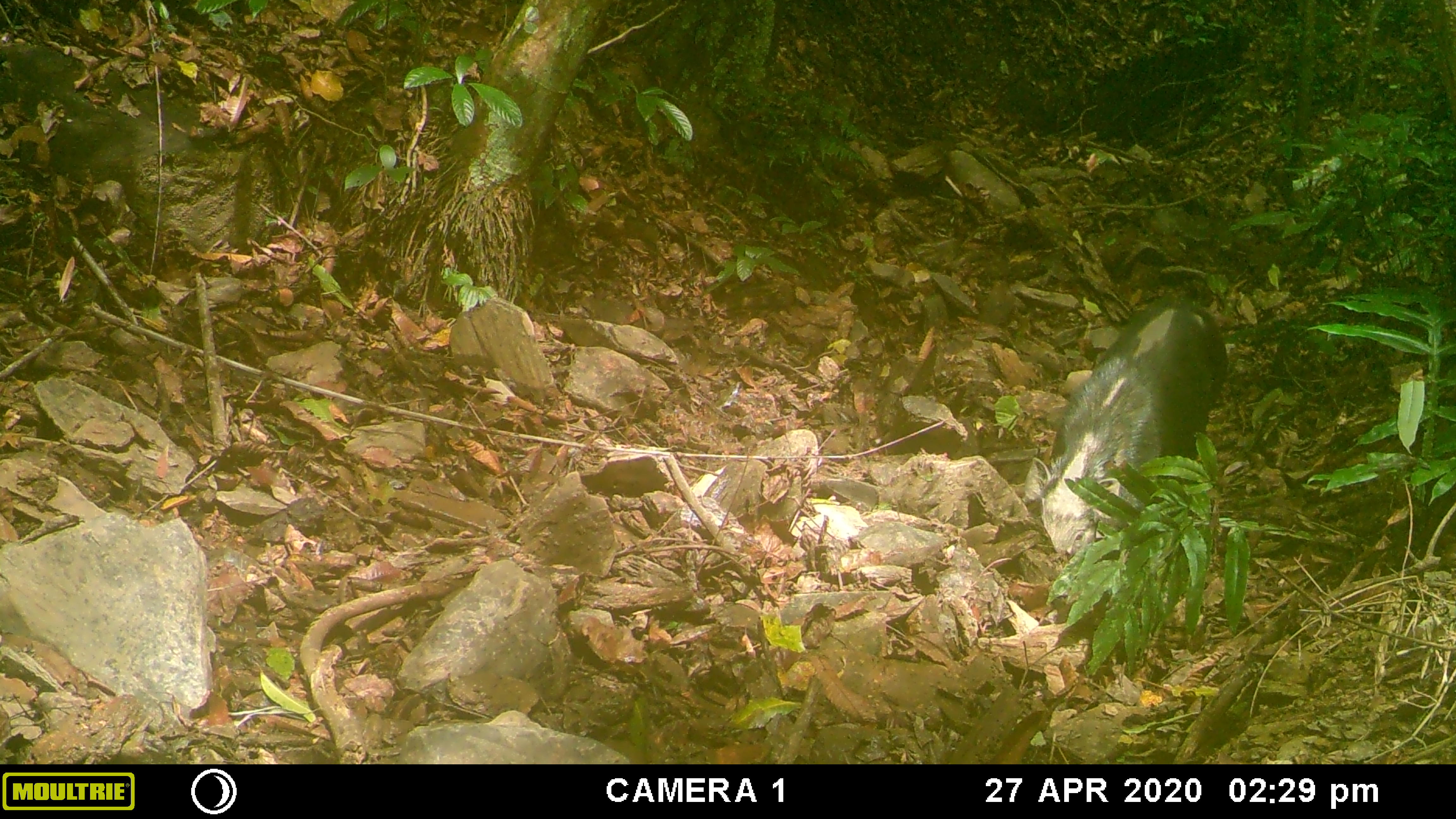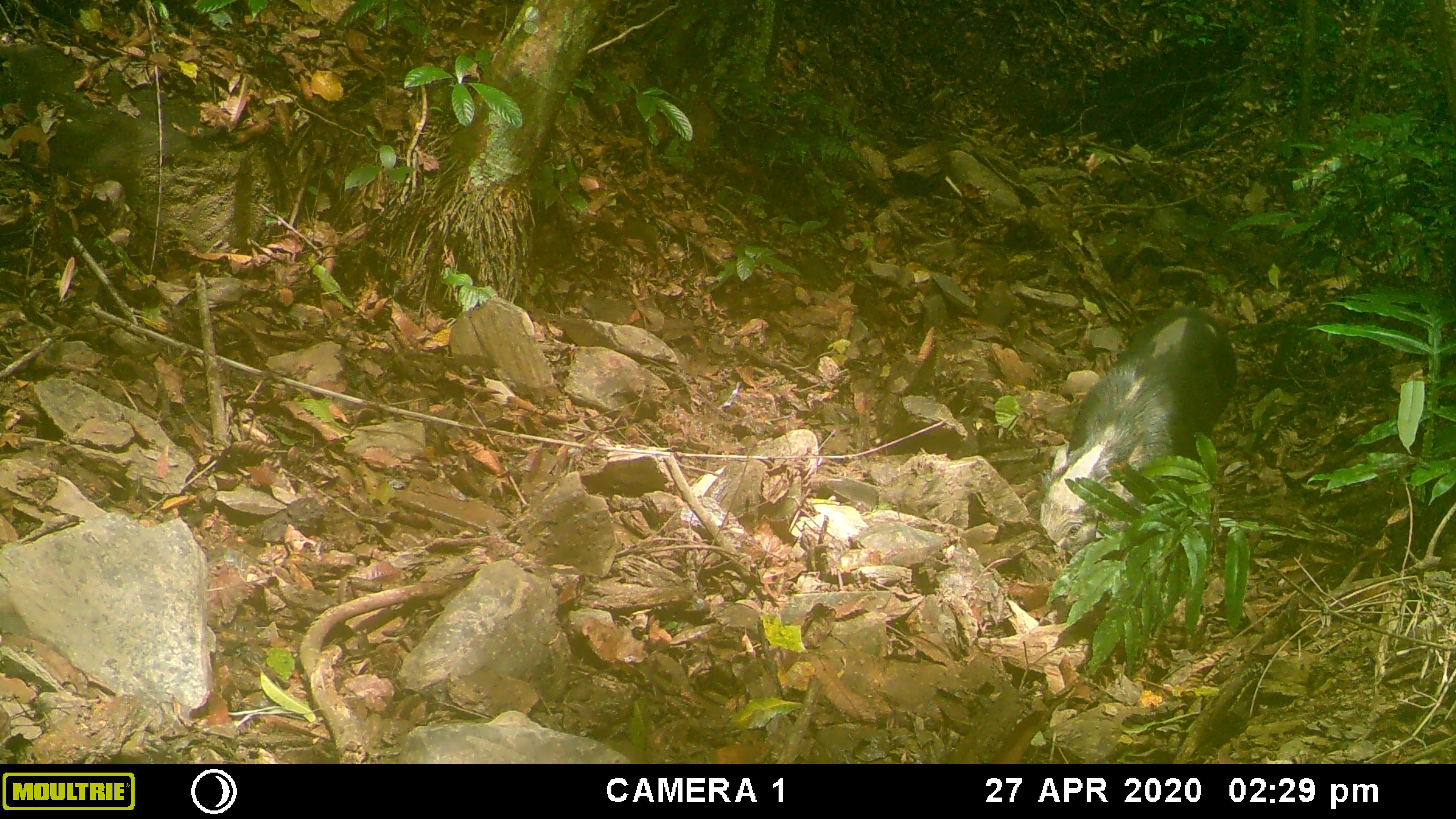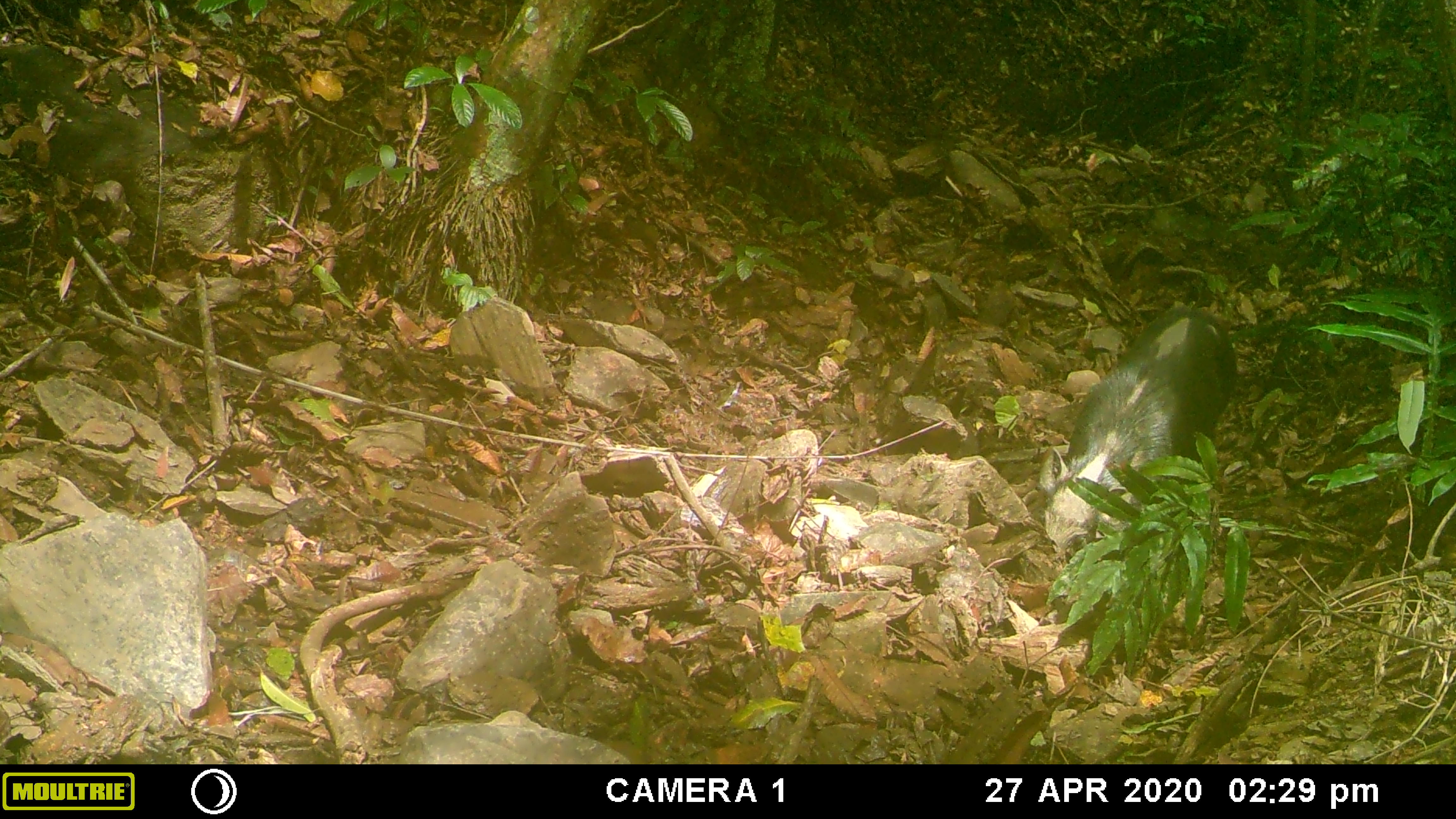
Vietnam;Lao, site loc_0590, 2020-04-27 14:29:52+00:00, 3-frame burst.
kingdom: Animalia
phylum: Chordata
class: Mammalia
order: Artiodactyla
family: Suidae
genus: Sus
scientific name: Sus scrofa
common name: eurasian wild pig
Eurasian wild pig (Sus scrofa). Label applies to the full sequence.